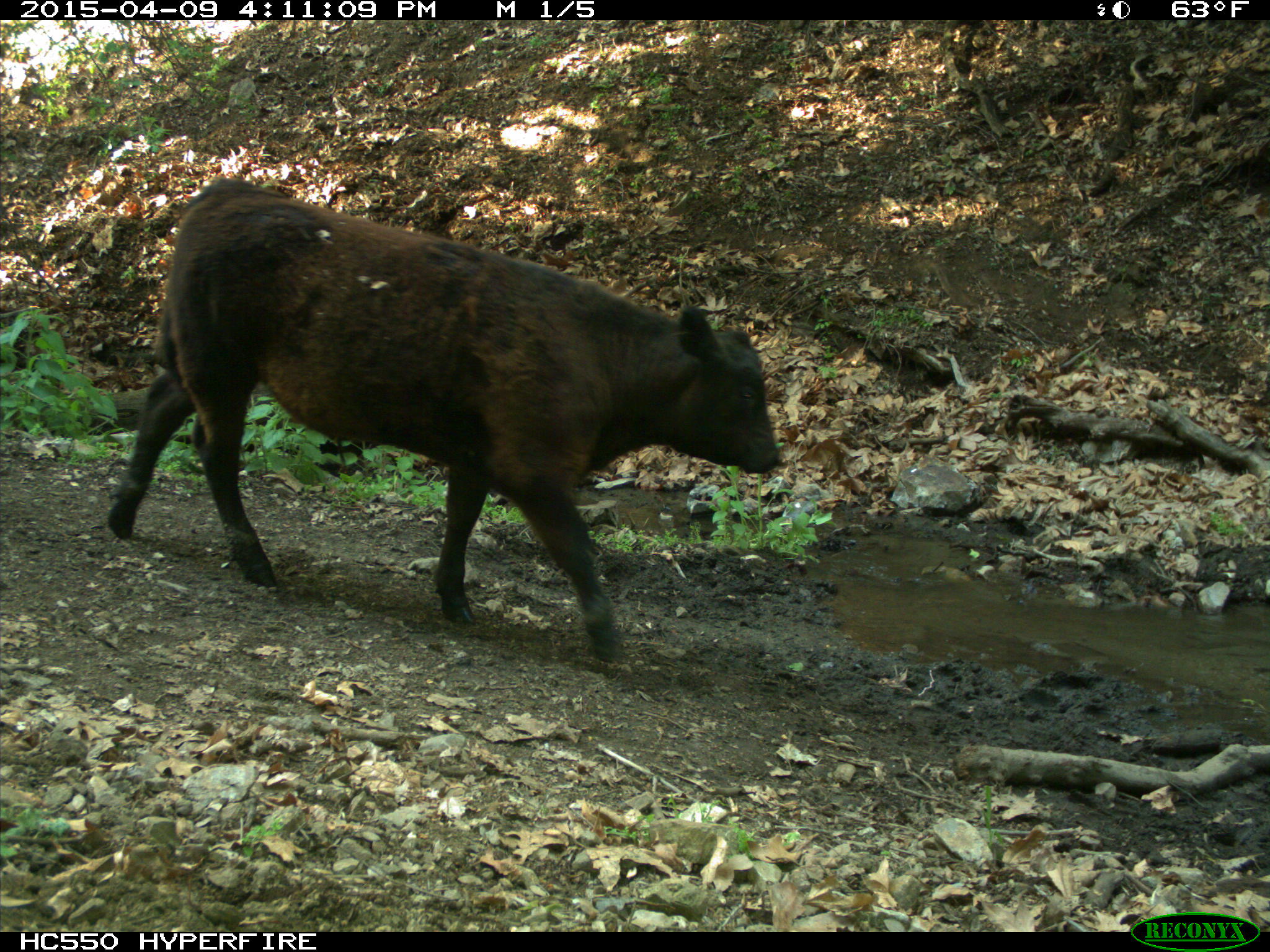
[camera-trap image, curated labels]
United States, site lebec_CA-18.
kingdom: Animalia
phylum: Chordata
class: Mammalia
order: Artiodactyla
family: Bovidae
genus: Bos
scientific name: Bos taurus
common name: domestic cow